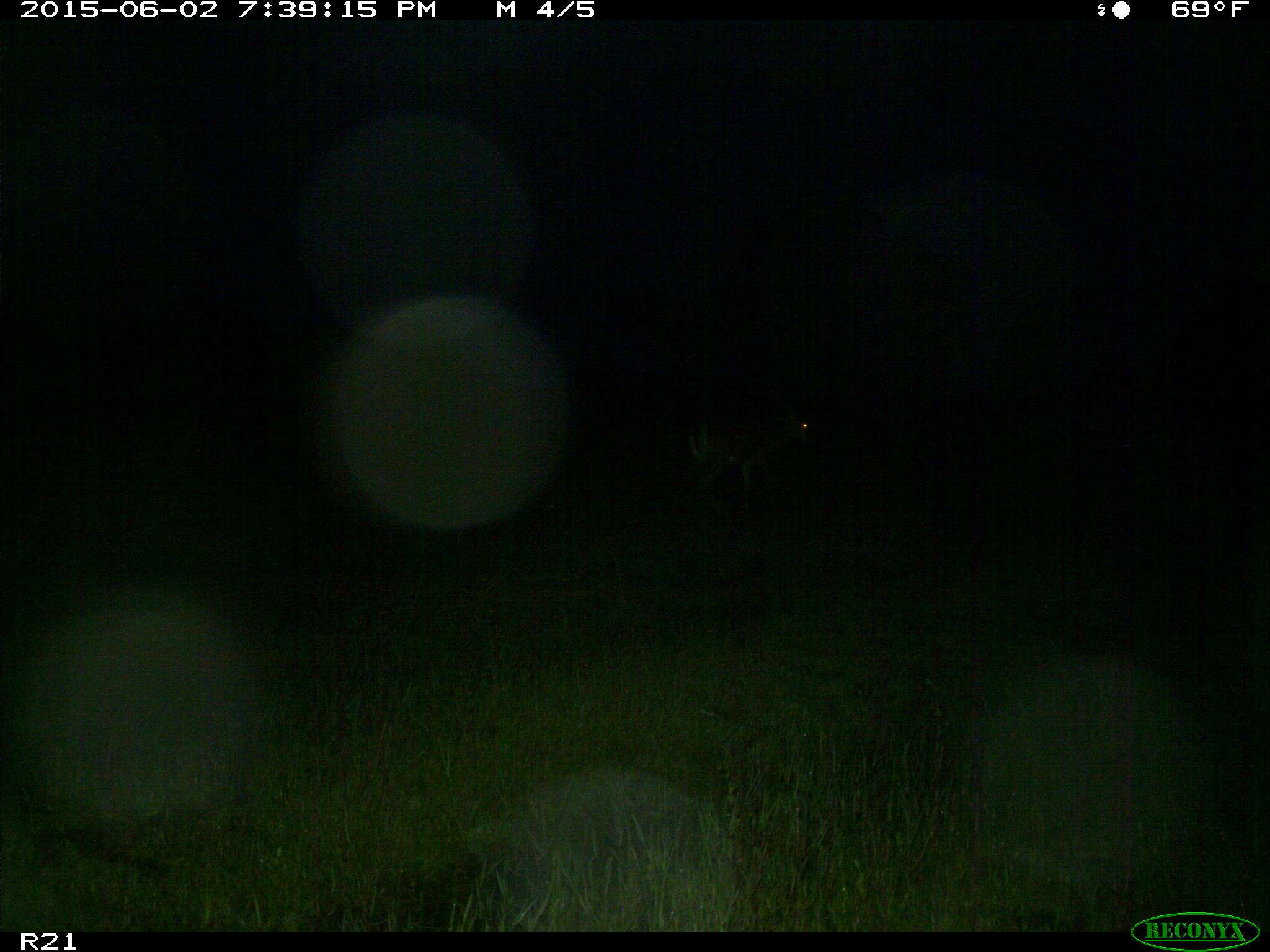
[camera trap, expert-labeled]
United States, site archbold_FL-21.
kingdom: Animalia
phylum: Chordata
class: Mammalia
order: Artiodactyla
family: Cervidae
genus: Odocoileus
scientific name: Odocoileus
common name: deer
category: unidentified deer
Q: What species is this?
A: Unidentified deer (deer) (Odocoileus).